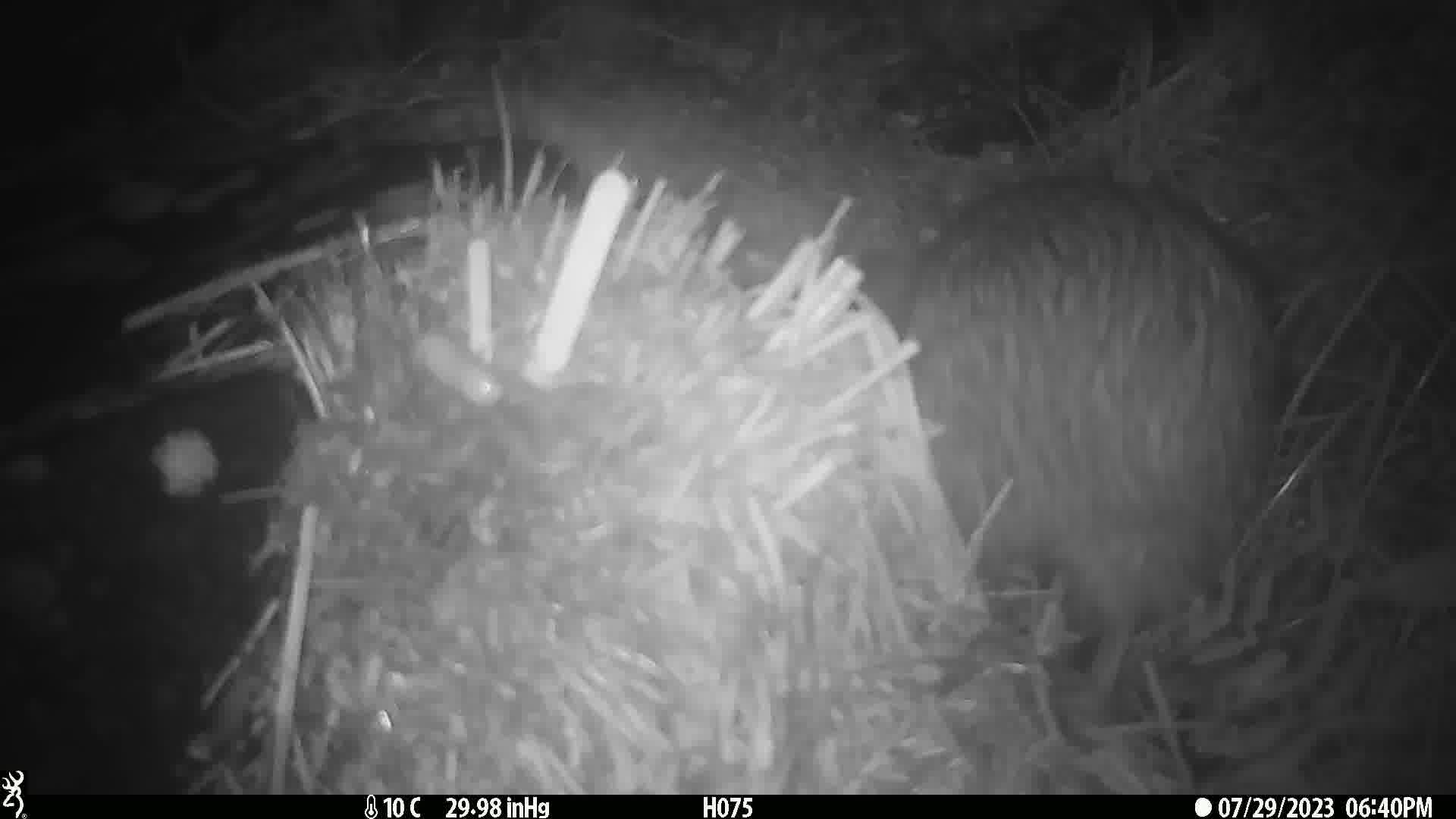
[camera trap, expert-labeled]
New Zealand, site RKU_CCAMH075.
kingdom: Animalia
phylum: Chordata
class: Aves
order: Apterygiformes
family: Apterygidae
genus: Apteryx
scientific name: Apteryx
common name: kiwi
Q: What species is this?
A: Kiwi (Apteryx).